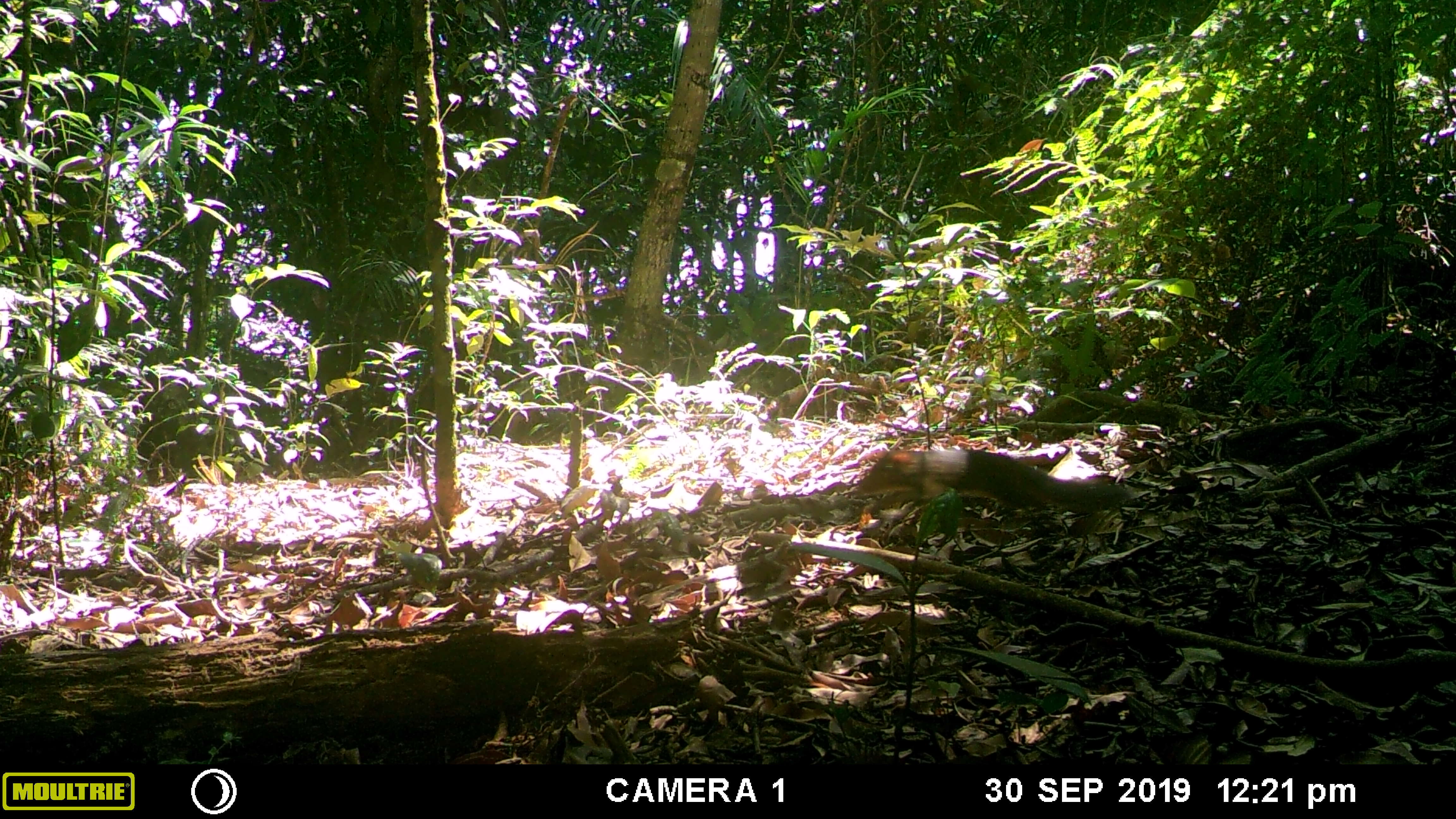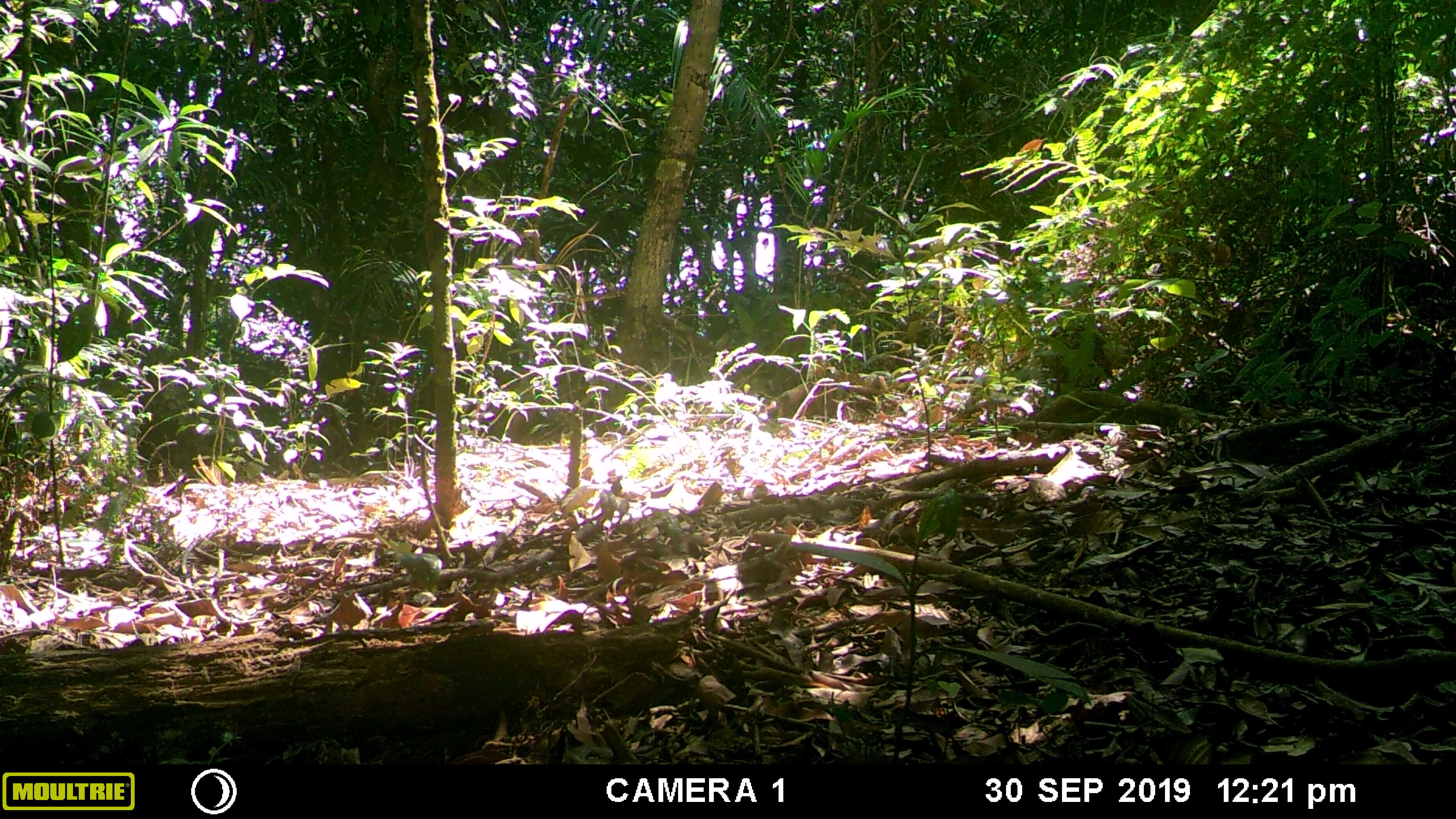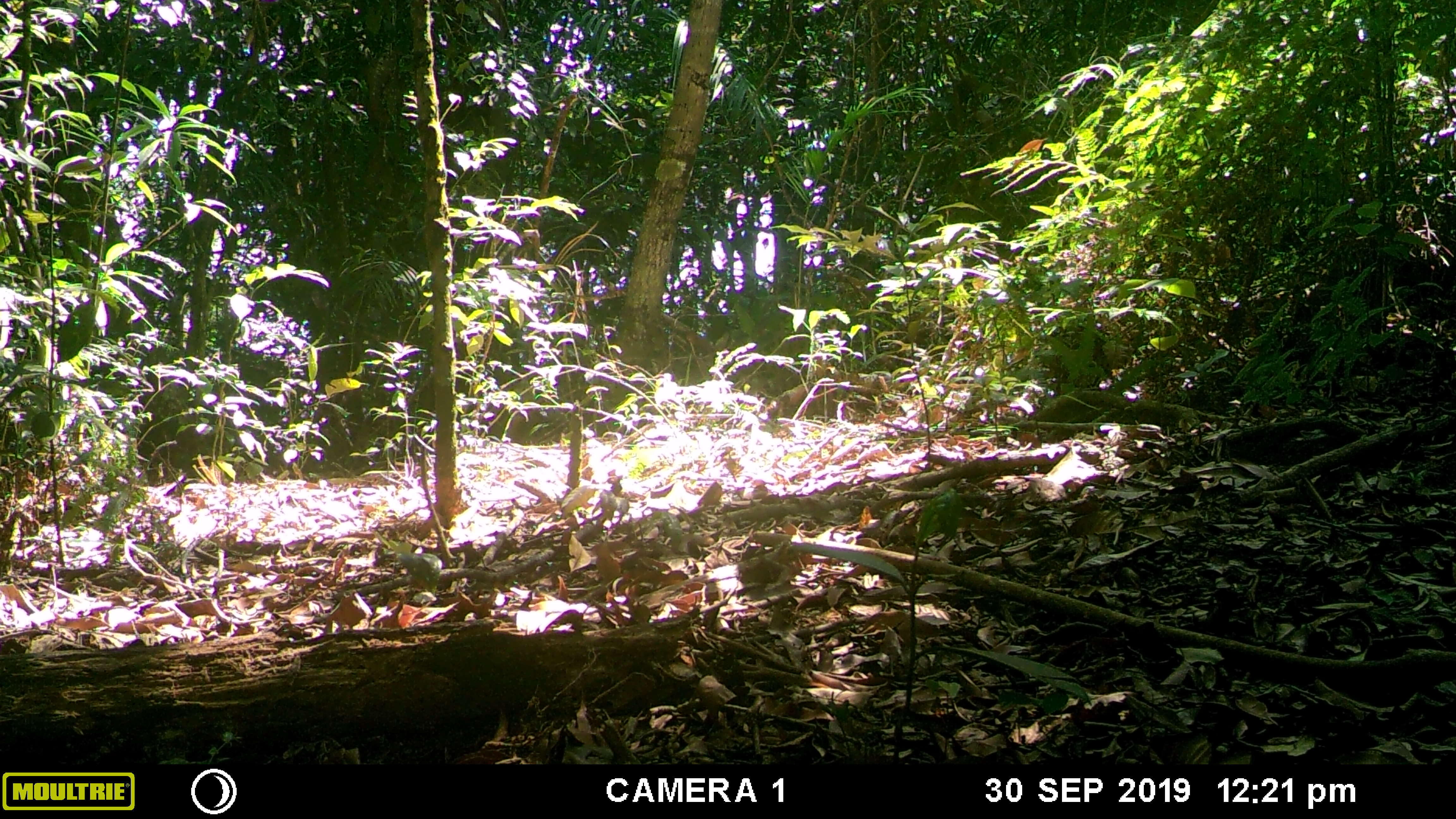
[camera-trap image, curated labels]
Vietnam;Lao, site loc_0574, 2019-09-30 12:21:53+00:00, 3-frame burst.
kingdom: Animalia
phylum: Chordata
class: Mammalia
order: Rodentia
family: Sciuridae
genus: Dremomys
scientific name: Dremomys rufigenis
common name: red-cheeked squirrel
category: red cheeked squirrel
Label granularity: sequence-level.